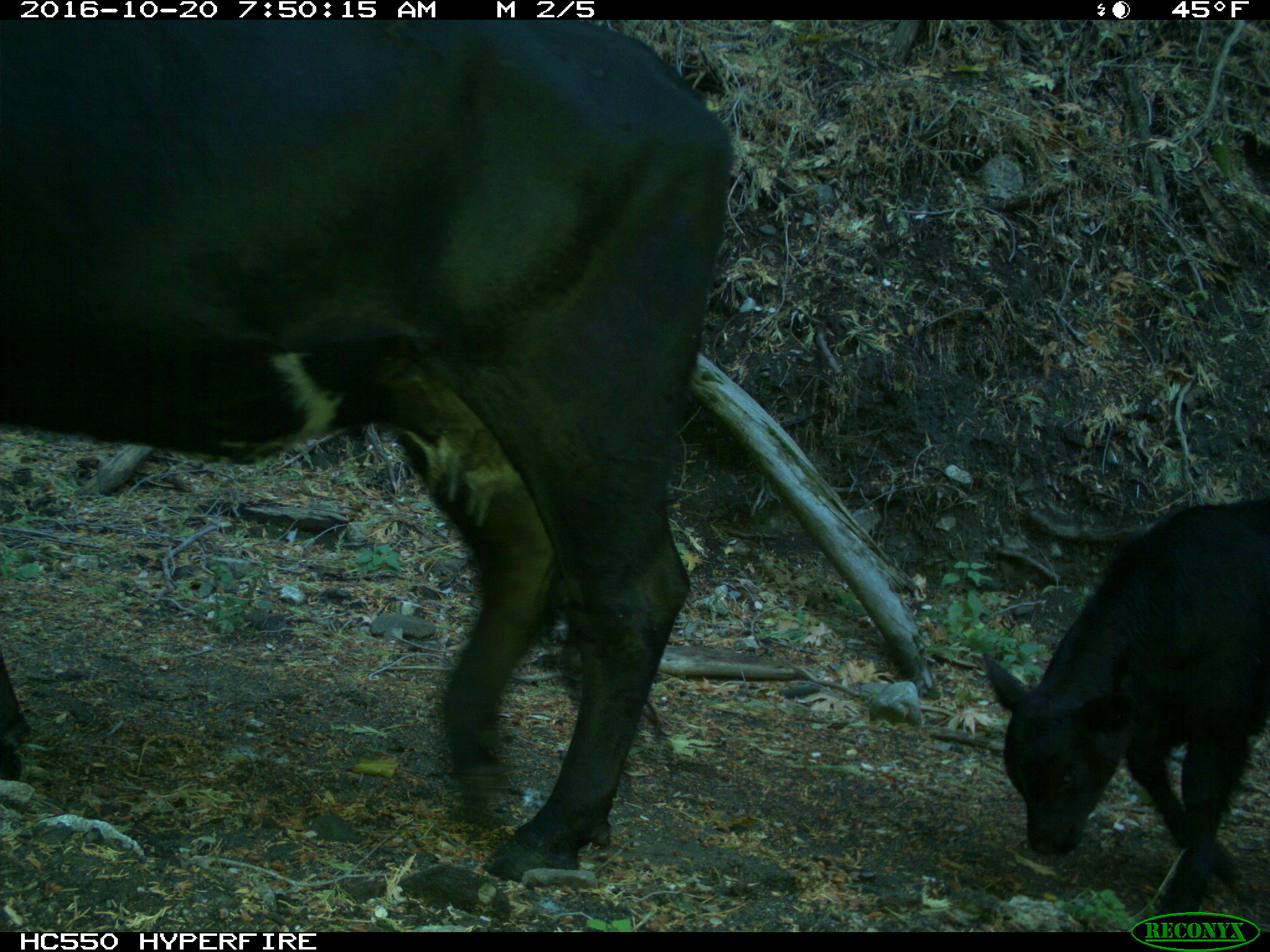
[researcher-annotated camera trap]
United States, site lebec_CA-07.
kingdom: Animalia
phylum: Chordata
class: Mammalia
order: Artiodactyla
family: Bovidae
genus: Bos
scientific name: Bos taurus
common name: domestic cow